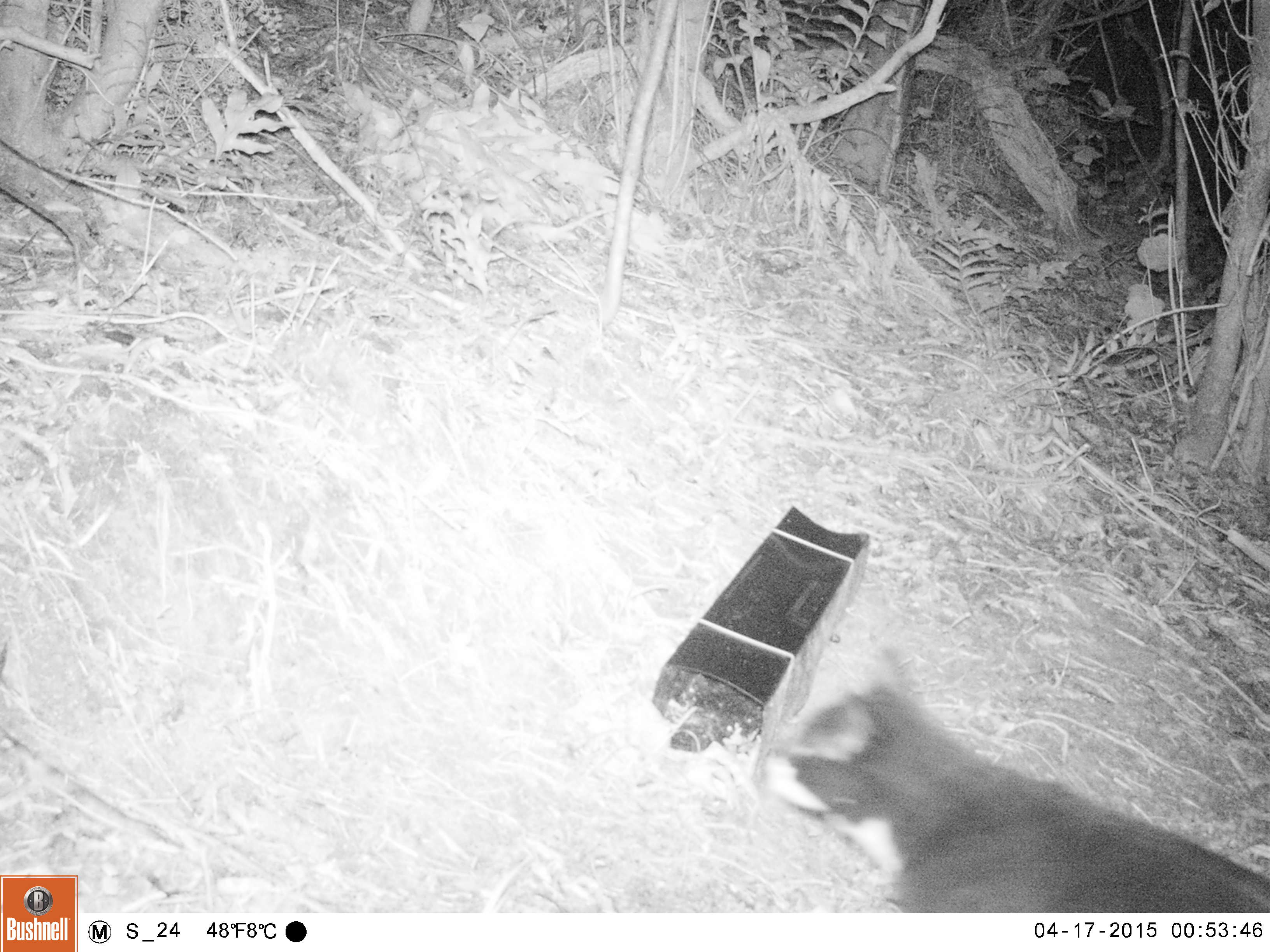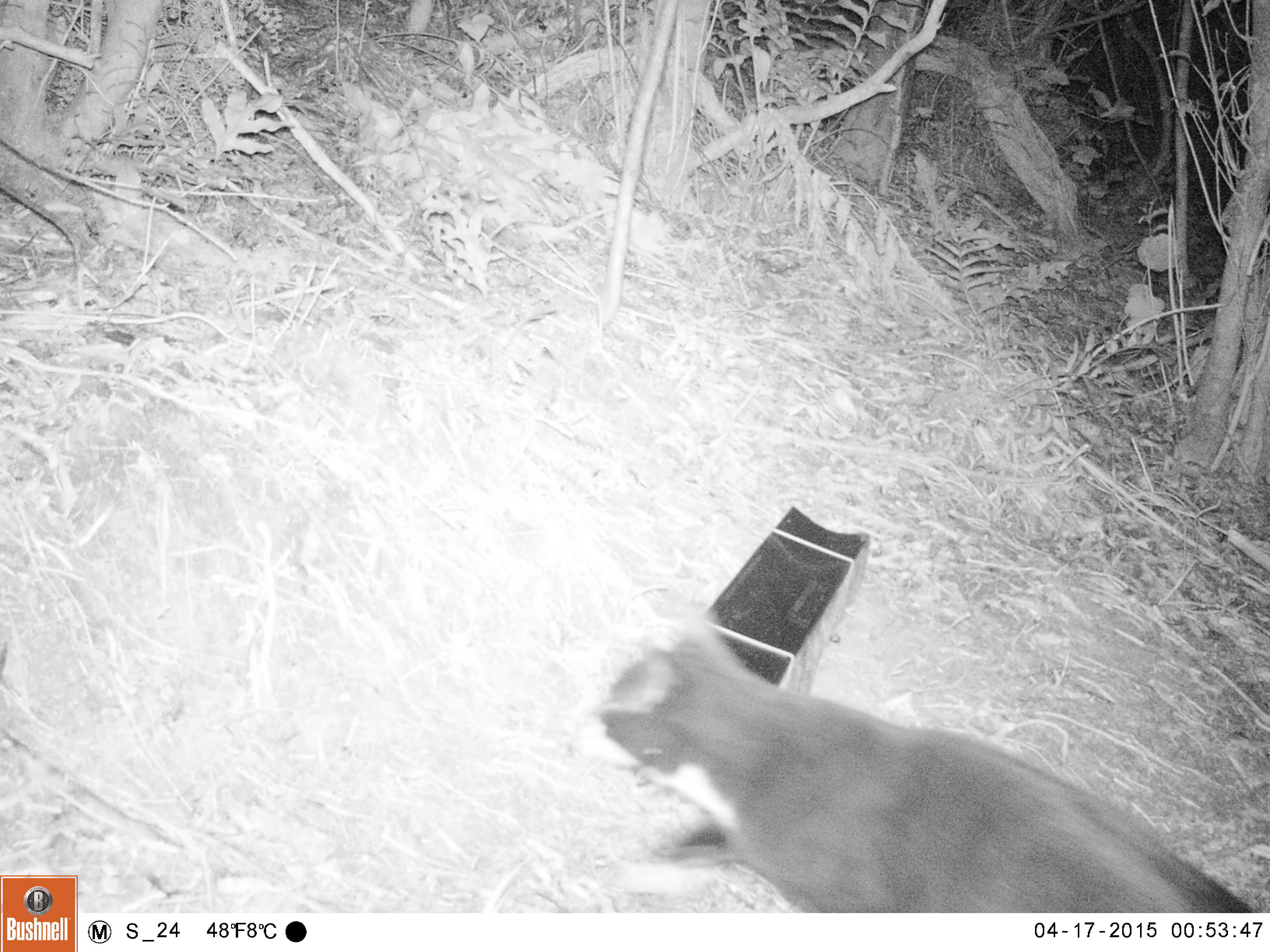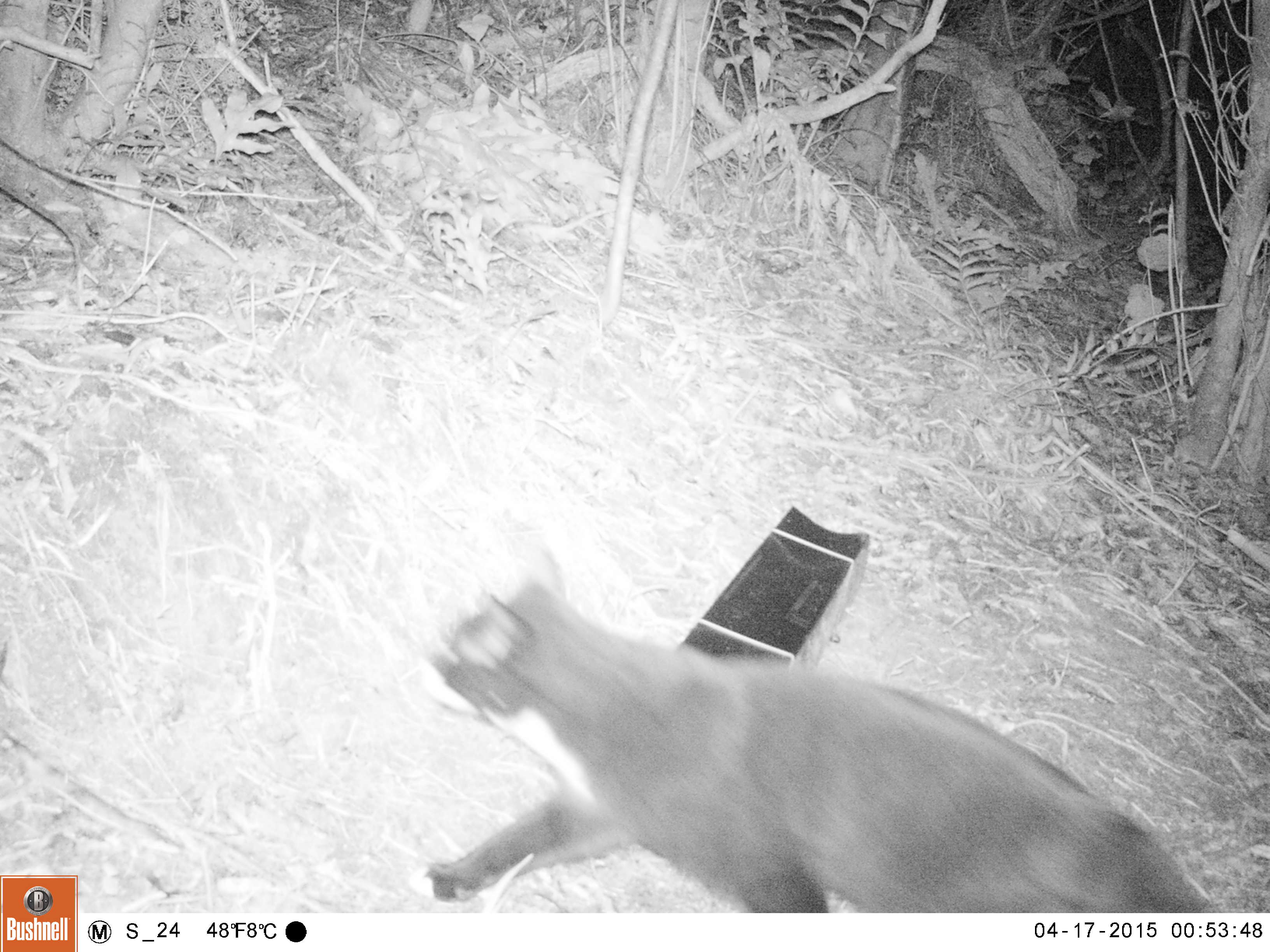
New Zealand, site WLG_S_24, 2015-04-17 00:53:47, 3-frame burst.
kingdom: Animalia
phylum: Chordata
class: Mammalia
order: Carnivora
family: Felidae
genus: Felis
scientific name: Felis catus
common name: domestic cat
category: cat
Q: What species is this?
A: Cat (domestic cat) (Felis catus).